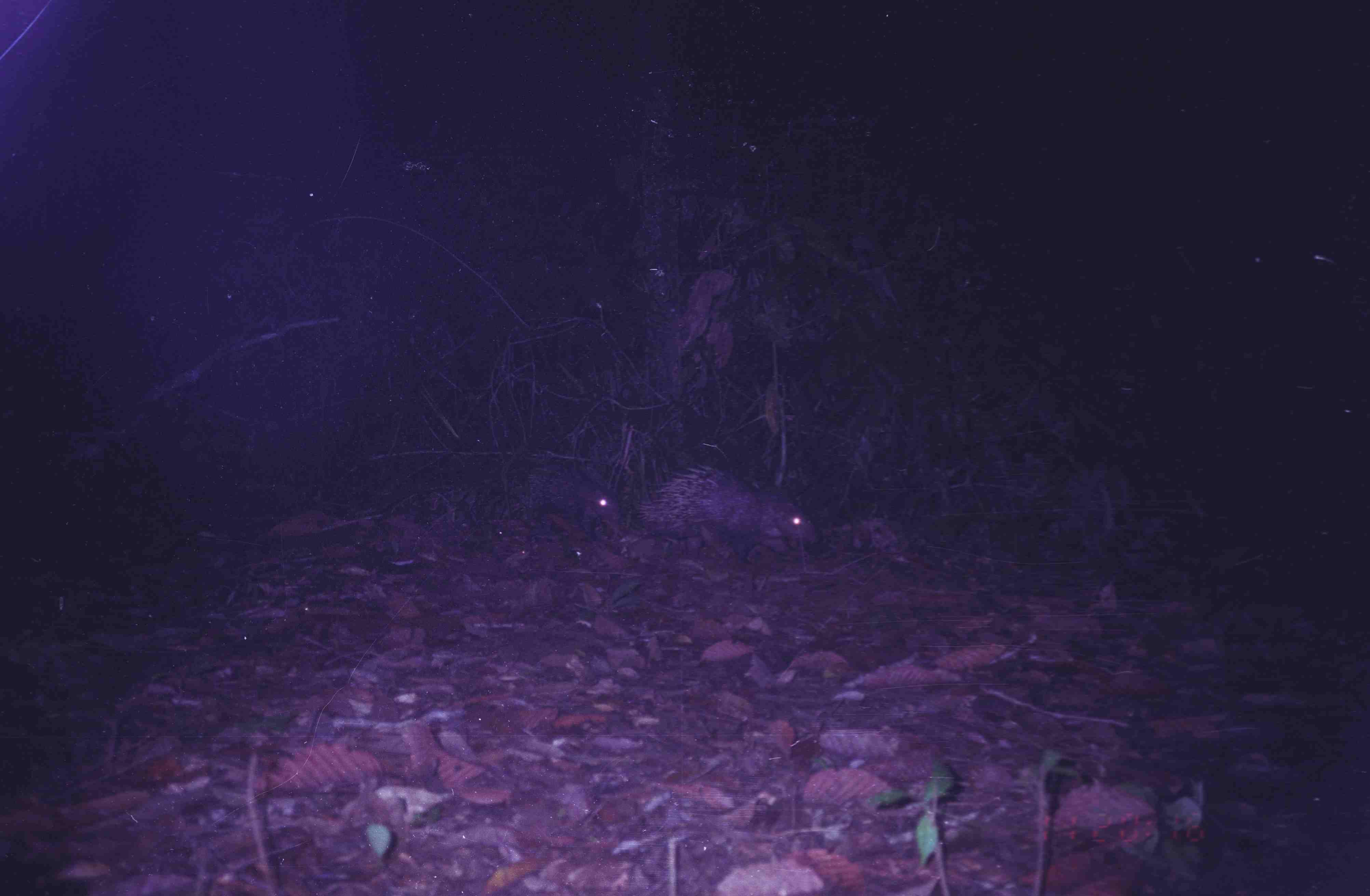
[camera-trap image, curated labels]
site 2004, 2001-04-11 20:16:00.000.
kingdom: Animalia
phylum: Chordata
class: Mammalia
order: Rodentia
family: Hystricidae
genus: Hystrix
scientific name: Hystrix brachyura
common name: east asian porcupine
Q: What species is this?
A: Hystrix brachyura (east asian porcupine).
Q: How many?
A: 2.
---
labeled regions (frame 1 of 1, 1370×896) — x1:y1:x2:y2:
hystrix brachyura: 634:461:820:568; 500:459:623:540